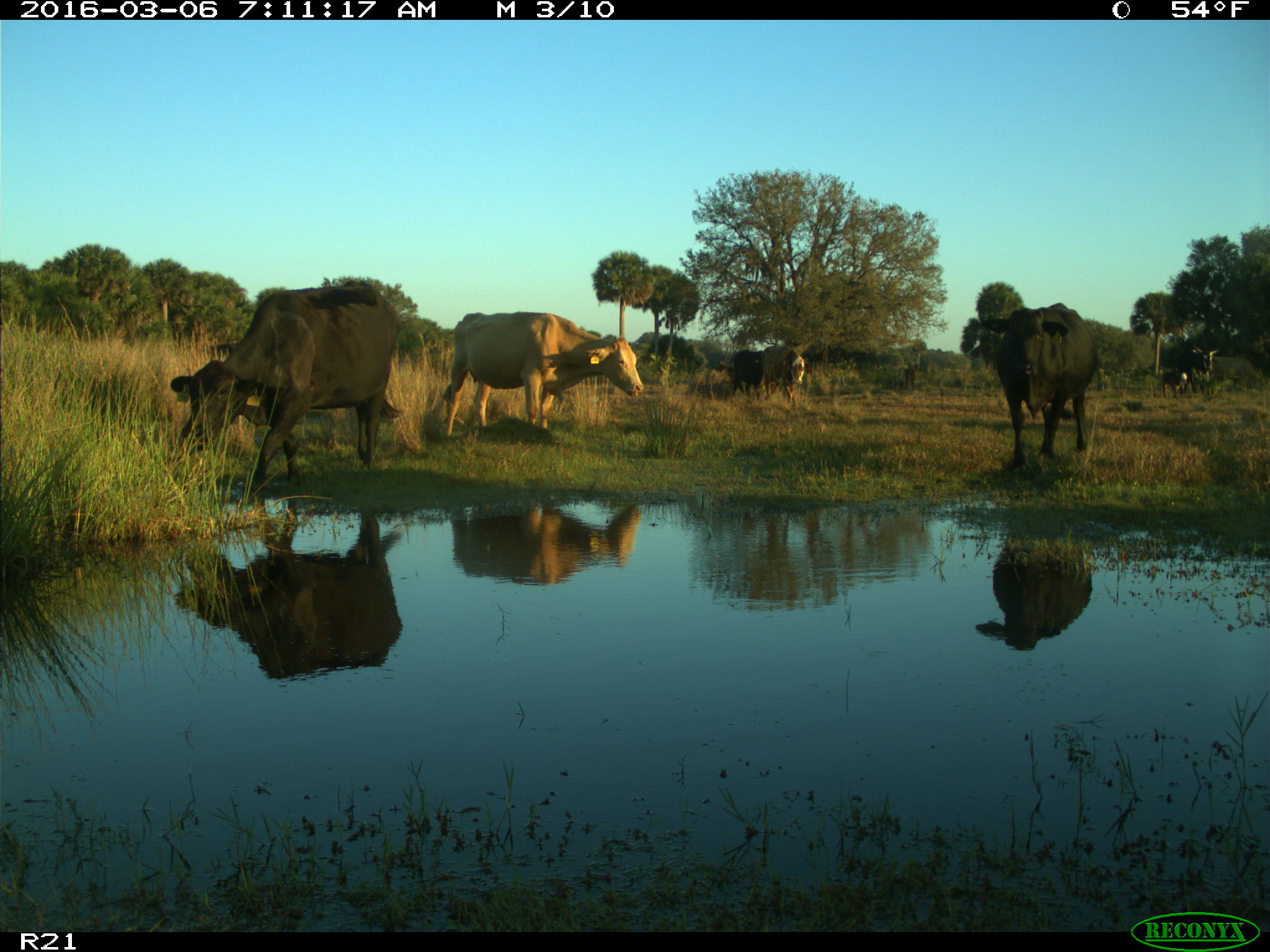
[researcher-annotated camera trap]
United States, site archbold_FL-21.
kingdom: Animalia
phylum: Chordata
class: Mammalia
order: Artiodactyla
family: Bovidae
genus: Bos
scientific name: Bos taurus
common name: domestic cow